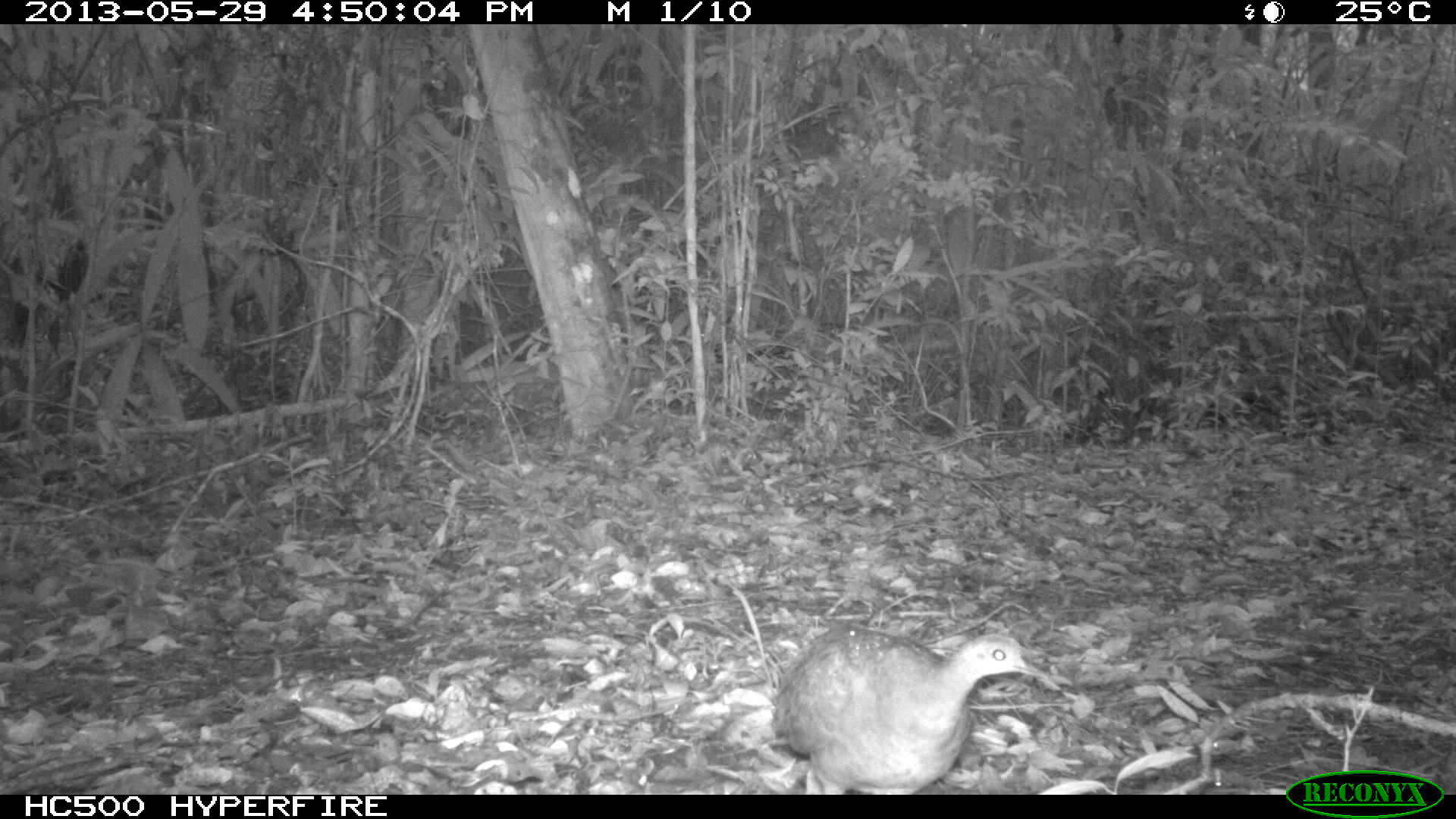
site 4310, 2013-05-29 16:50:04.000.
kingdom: Animalia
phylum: Chordata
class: Aves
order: Tinamiformes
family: Tinamidae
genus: Tinamus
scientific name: Tinamus major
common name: great tinamou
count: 2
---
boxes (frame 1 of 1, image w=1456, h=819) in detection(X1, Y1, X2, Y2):
tinamus major: detection(769, 623, 1043, 794)